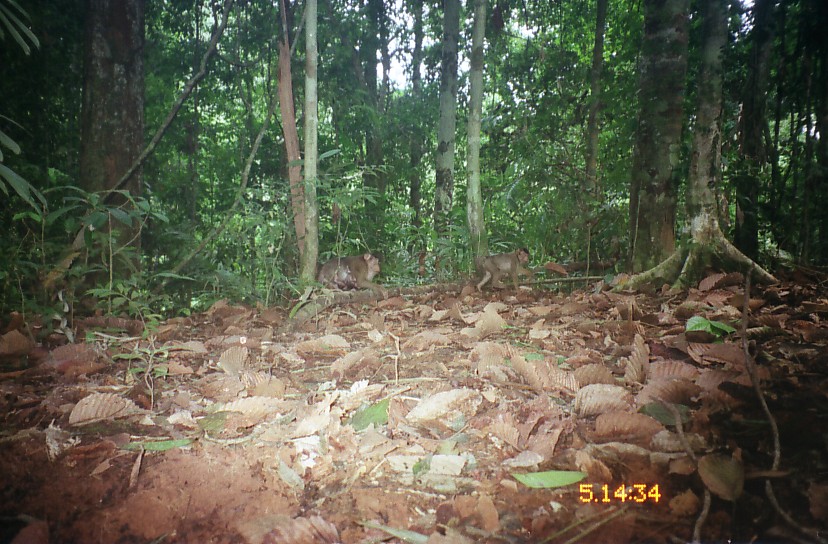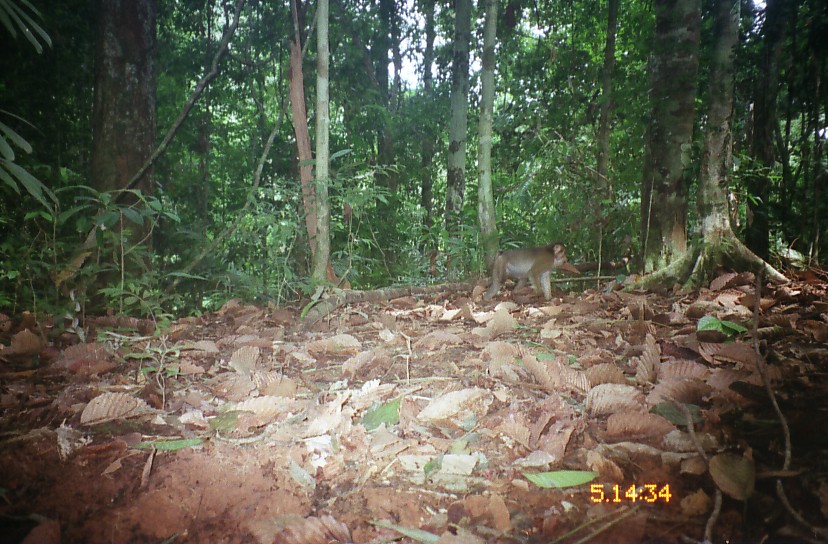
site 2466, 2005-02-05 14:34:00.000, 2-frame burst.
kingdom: Animalia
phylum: Chordata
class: Mammalia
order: Primates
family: Cercopithecidae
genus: Macaca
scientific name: Macaca nemestrina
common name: southern pig-tailed macaque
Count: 2.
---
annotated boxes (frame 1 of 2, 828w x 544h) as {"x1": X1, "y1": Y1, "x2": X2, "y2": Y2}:
macaca nemestrina: {"x1": 317, "y1": 254, "x2": 389, "y2": 300}; {"x1": 476, "y1": 248, "x2": 533, "y2": 292}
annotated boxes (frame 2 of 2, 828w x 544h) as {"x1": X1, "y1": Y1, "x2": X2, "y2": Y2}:
macaca nemestrina: {"x1": 481, "y1": 241, "x2": 580, "y2": 303}